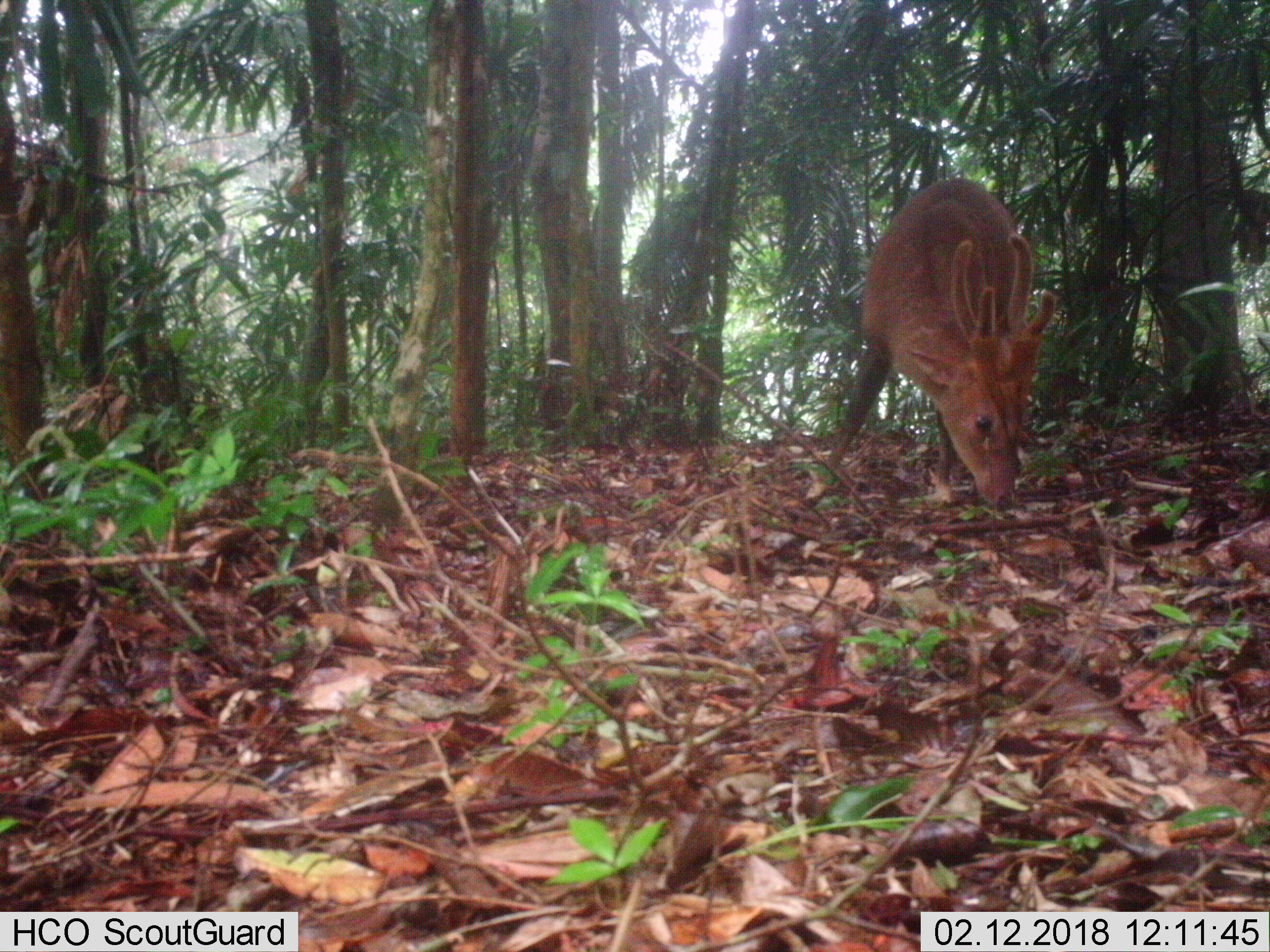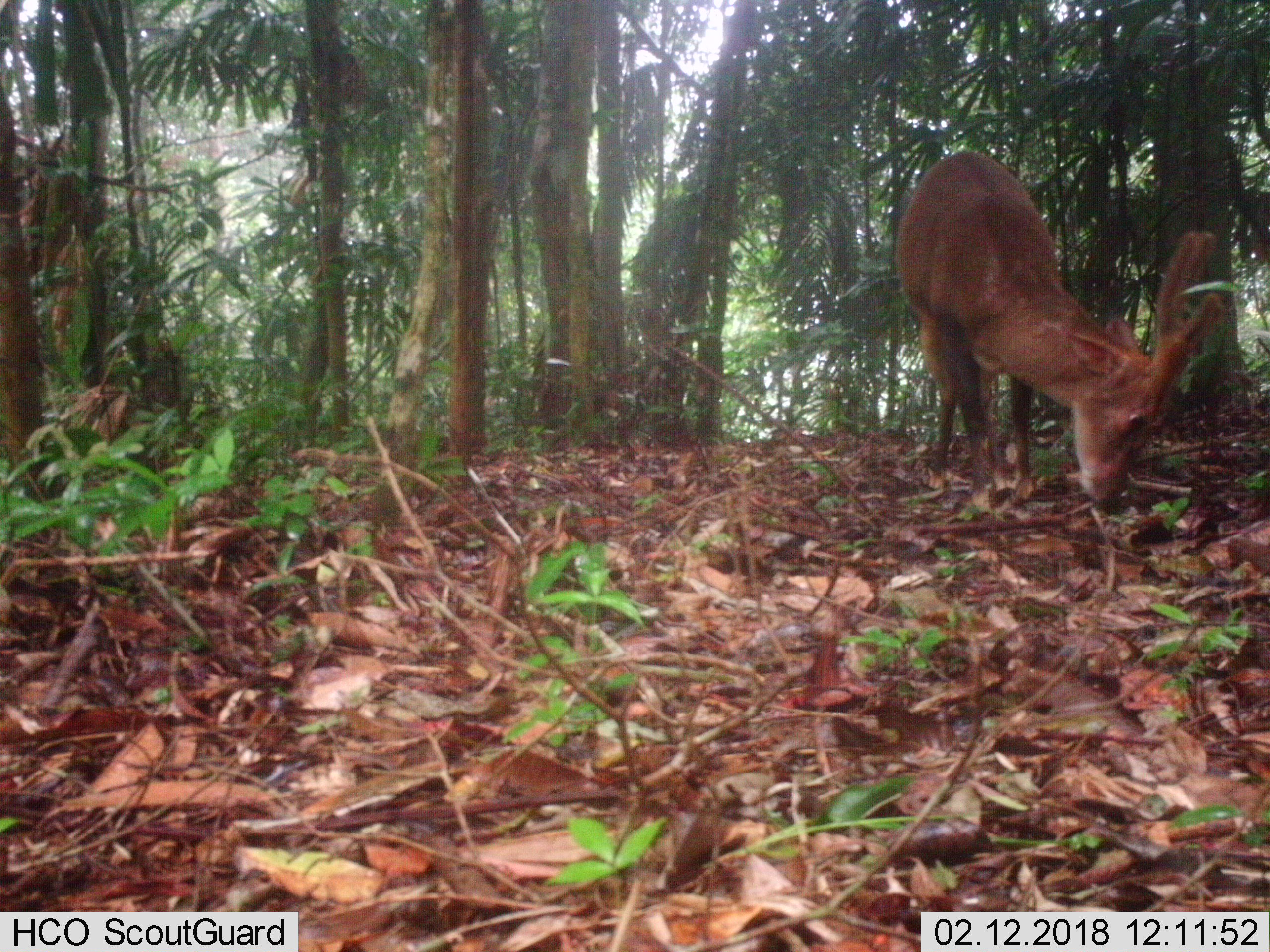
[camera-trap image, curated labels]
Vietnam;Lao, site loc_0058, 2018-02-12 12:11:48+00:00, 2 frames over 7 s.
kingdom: Animalia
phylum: Chordata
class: Mammalia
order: Artiodactyla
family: Cervidae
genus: Muntiacus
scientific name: Muntiacus vuquangensis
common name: large-antlered muntjac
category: large antlered muntjac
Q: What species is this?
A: Large antlered muntjac (large-antlered muntjac) (Muntiacus vuquangensis).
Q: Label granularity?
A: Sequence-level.